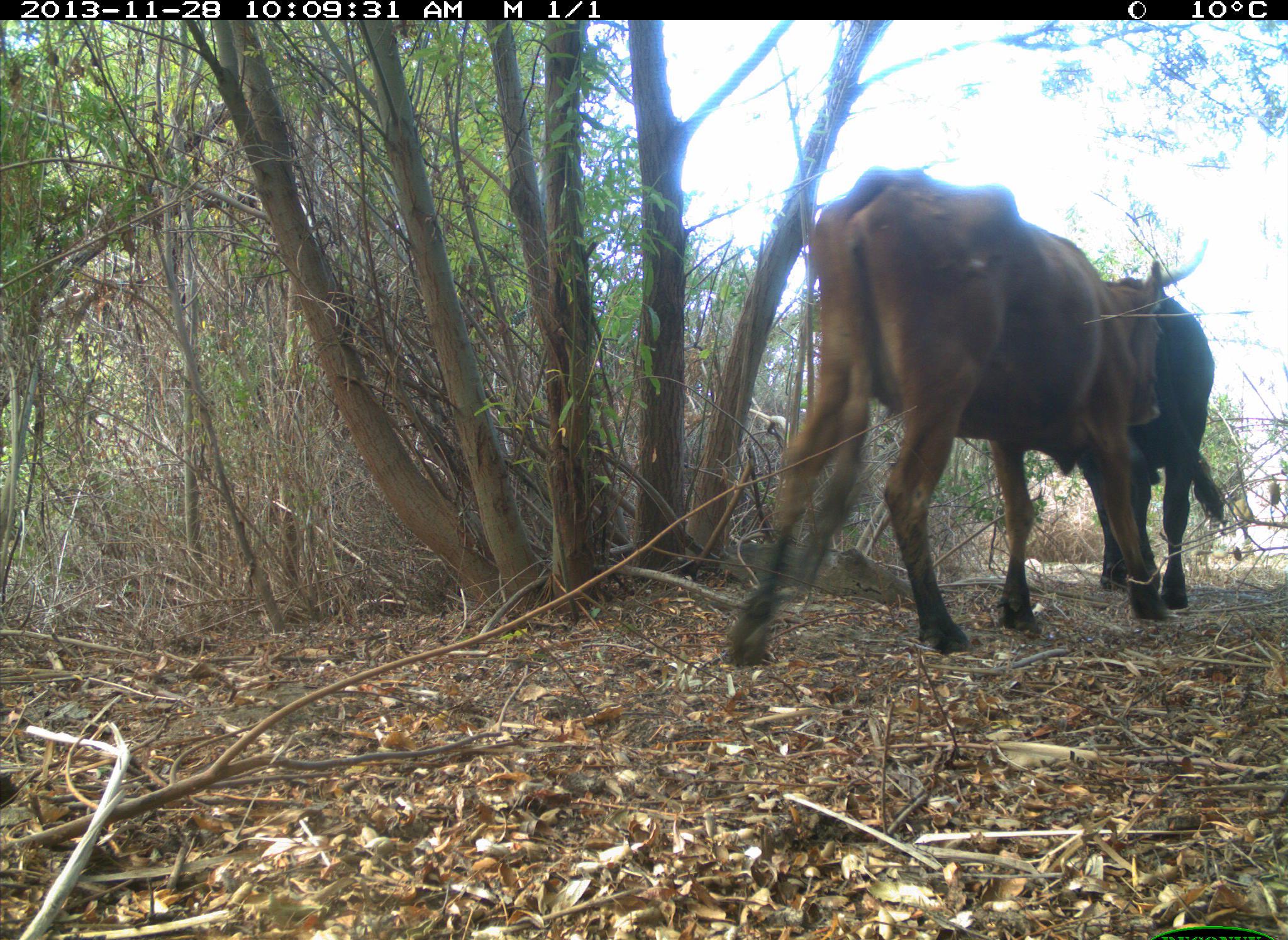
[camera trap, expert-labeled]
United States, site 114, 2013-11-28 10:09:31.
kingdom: Animalia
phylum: Chordata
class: Mammalia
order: Artiodactyla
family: Bovidae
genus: Bos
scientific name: Bos taurus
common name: cow